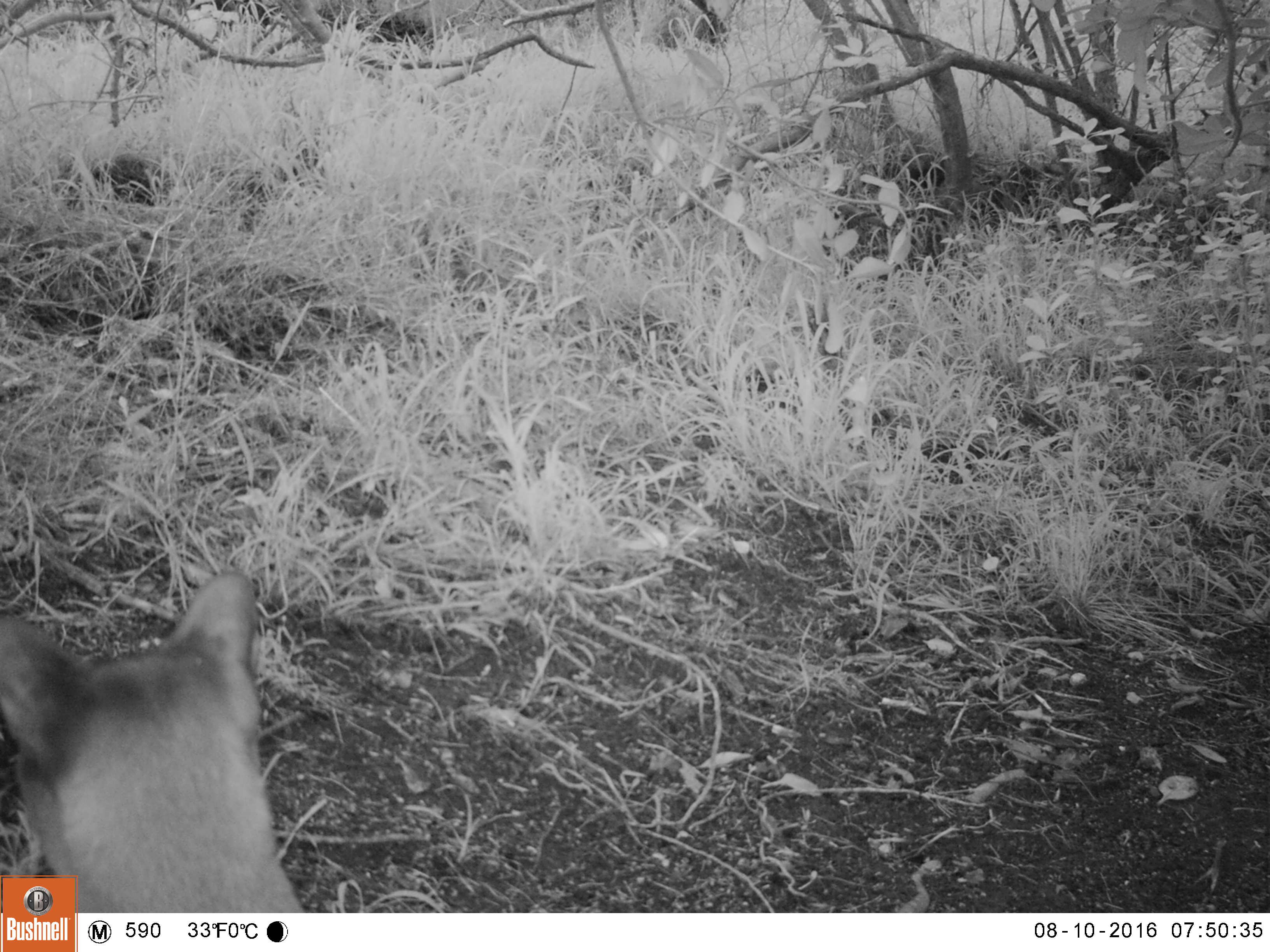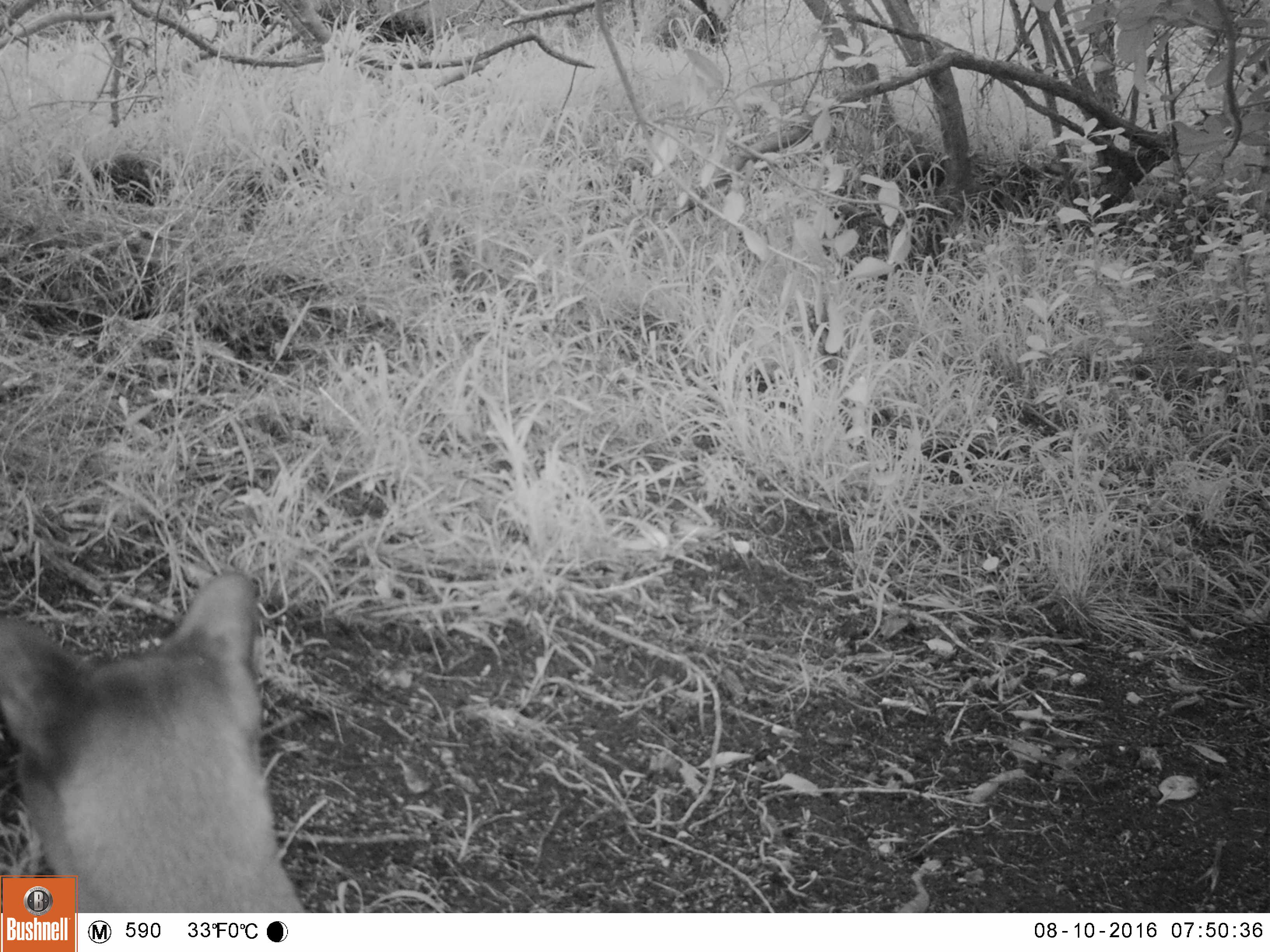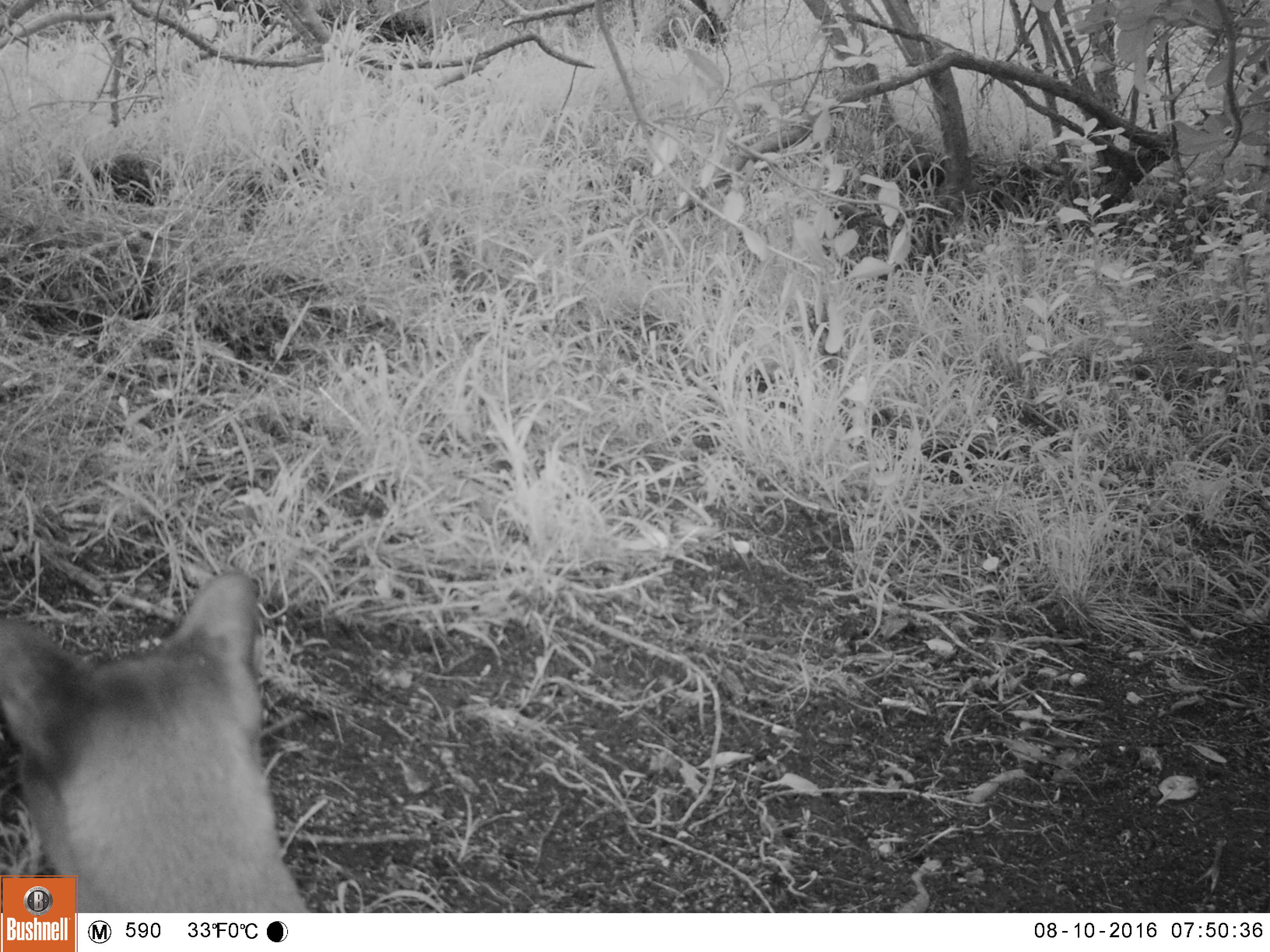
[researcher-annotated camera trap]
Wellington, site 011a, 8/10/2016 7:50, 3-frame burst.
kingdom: Animalia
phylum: Chordata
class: Mammalia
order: Carnivora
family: Felidae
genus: Felis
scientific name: Felis catus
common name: cat